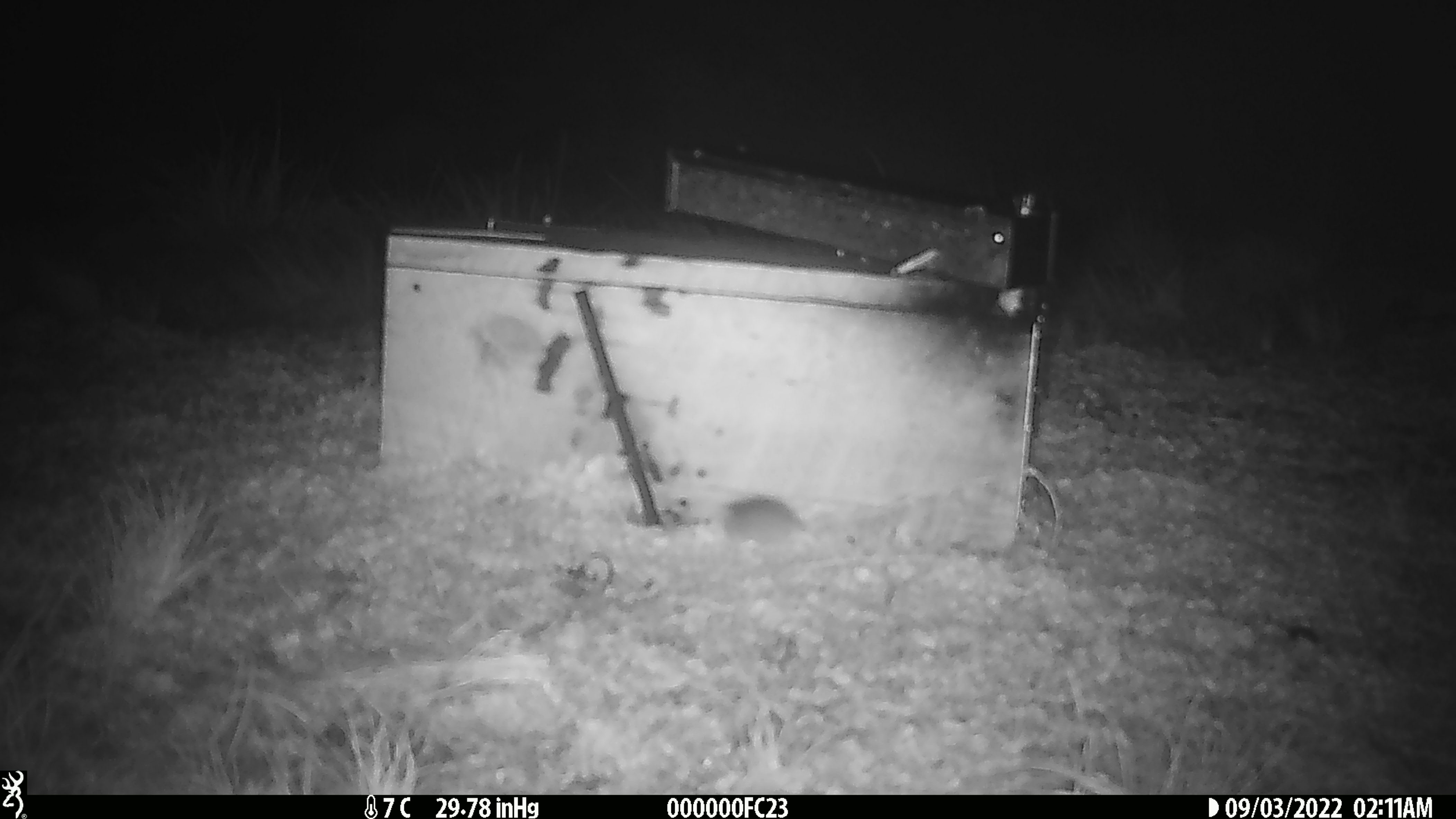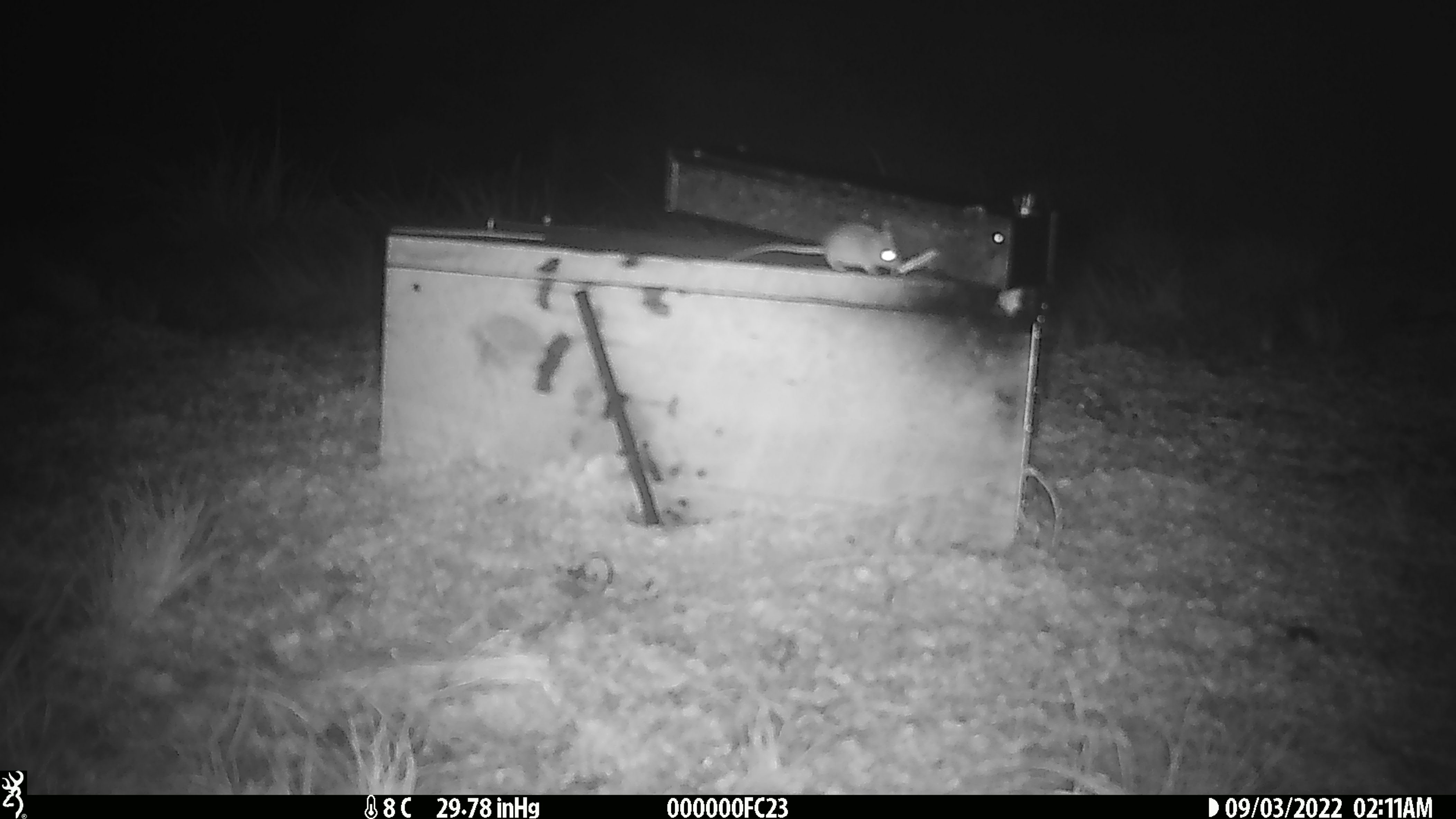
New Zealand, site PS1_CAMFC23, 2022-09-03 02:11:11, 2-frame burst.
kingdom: Animalia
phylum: Chordata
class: Mammalia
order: Rodentia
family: Muridae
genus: Mus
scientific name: Mus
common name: mouse